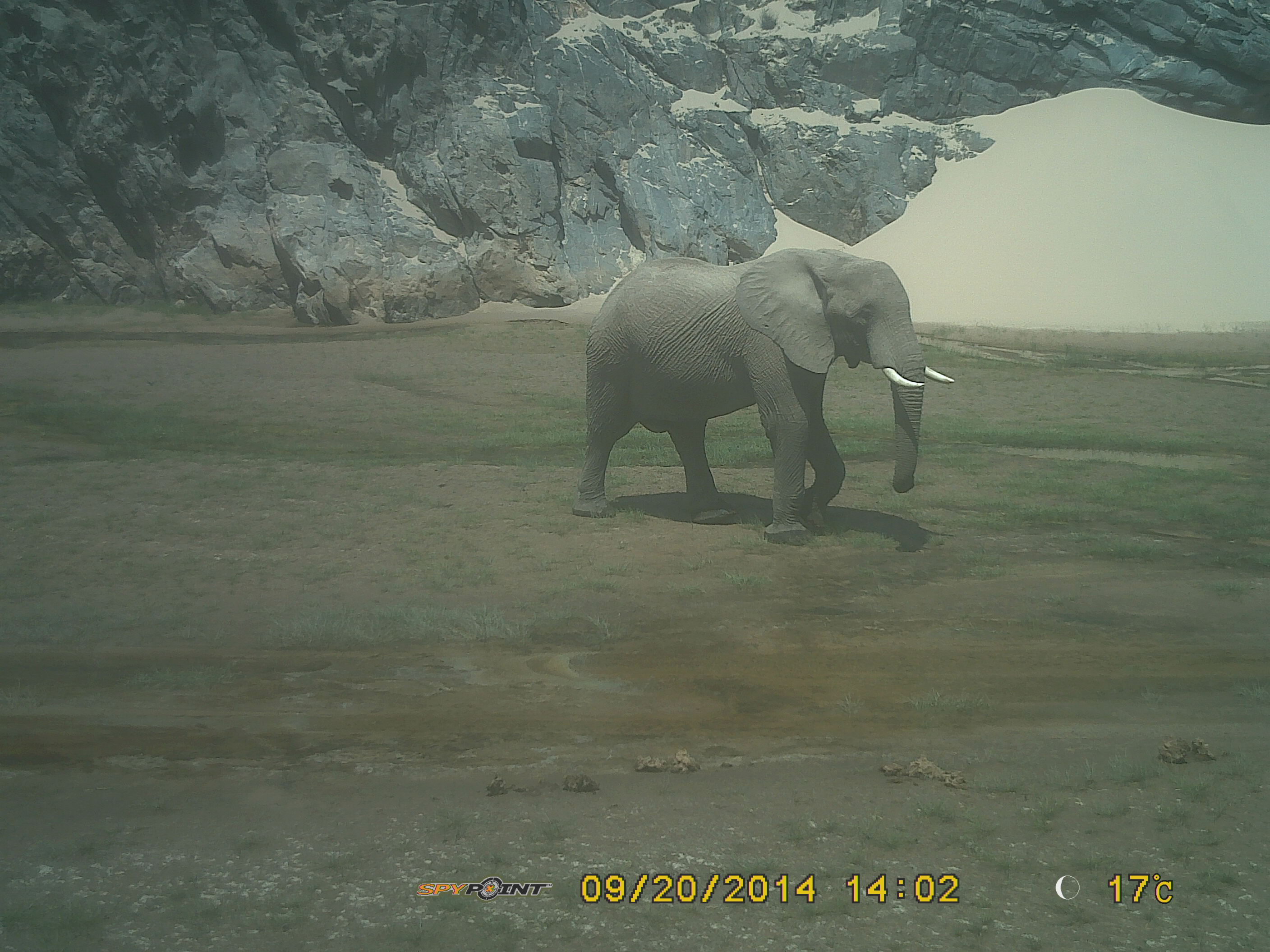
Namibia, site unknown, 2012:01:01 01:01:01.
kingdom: Animalia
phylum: Chordata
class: Mammalia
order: Proboscidea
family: Elephantidae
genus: Loxodonta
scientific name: Loxodonta africana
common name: african elephant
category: loxodanta africana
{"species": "loxodanta africana (african elephant) (Loxodonta africana)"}